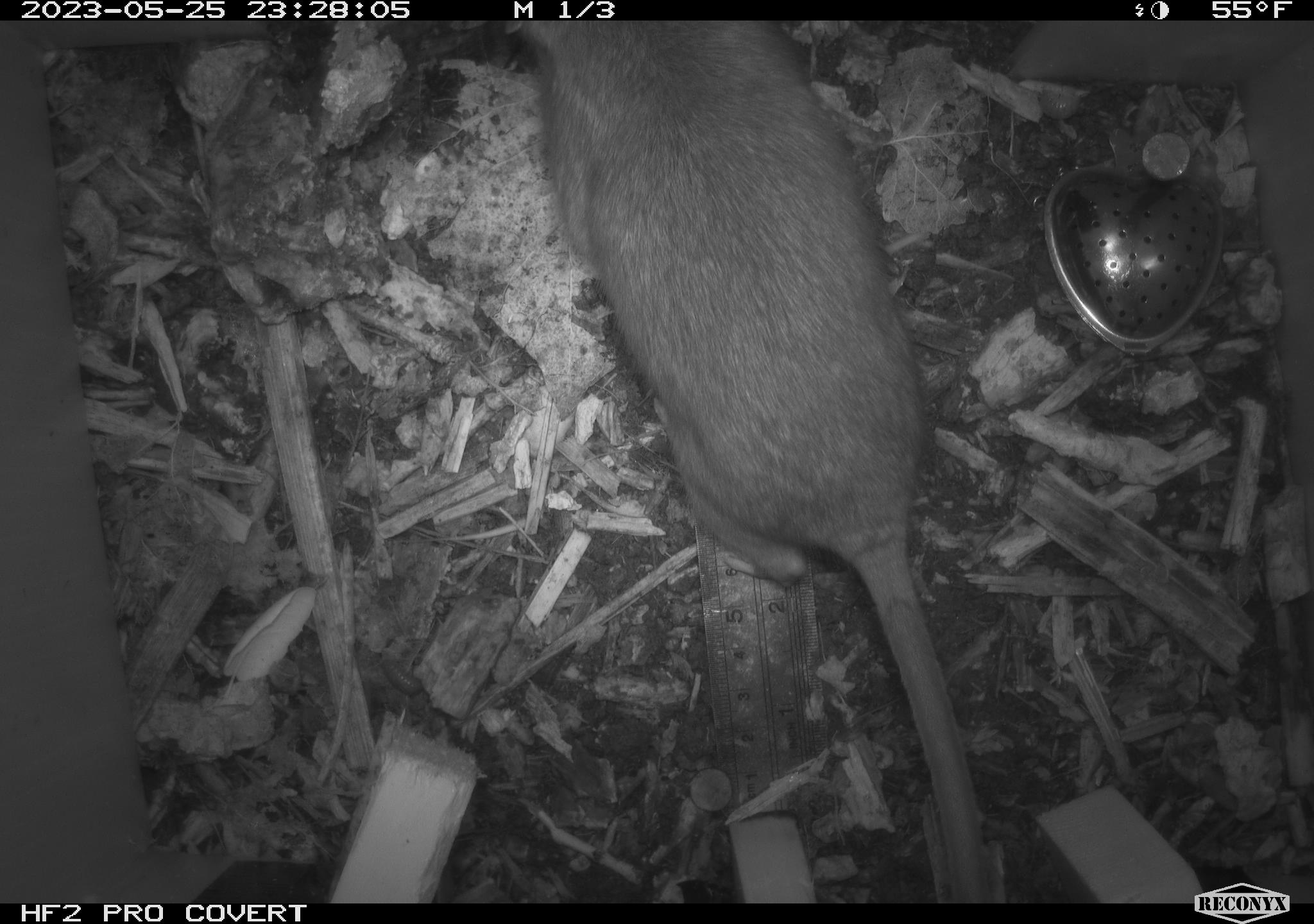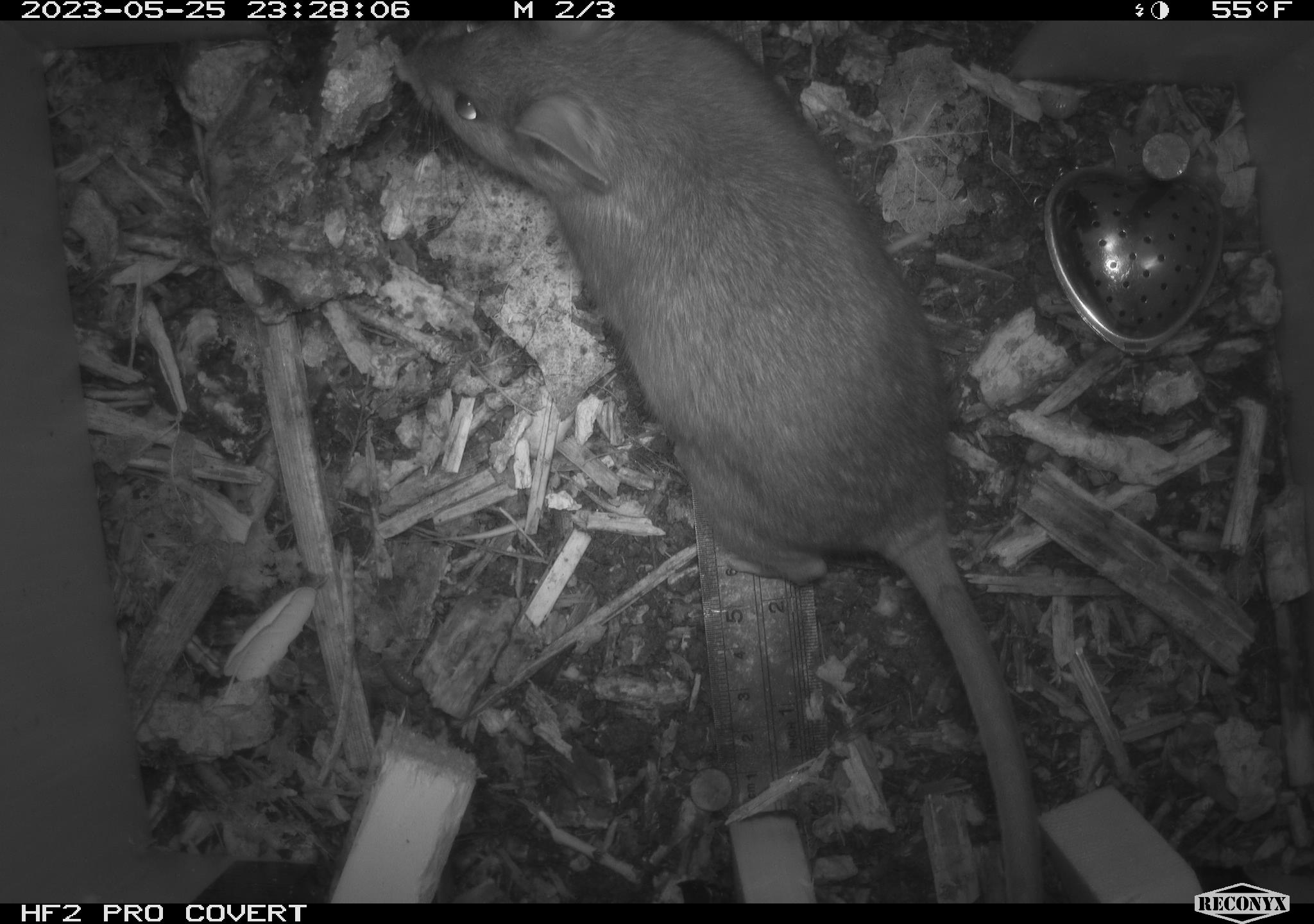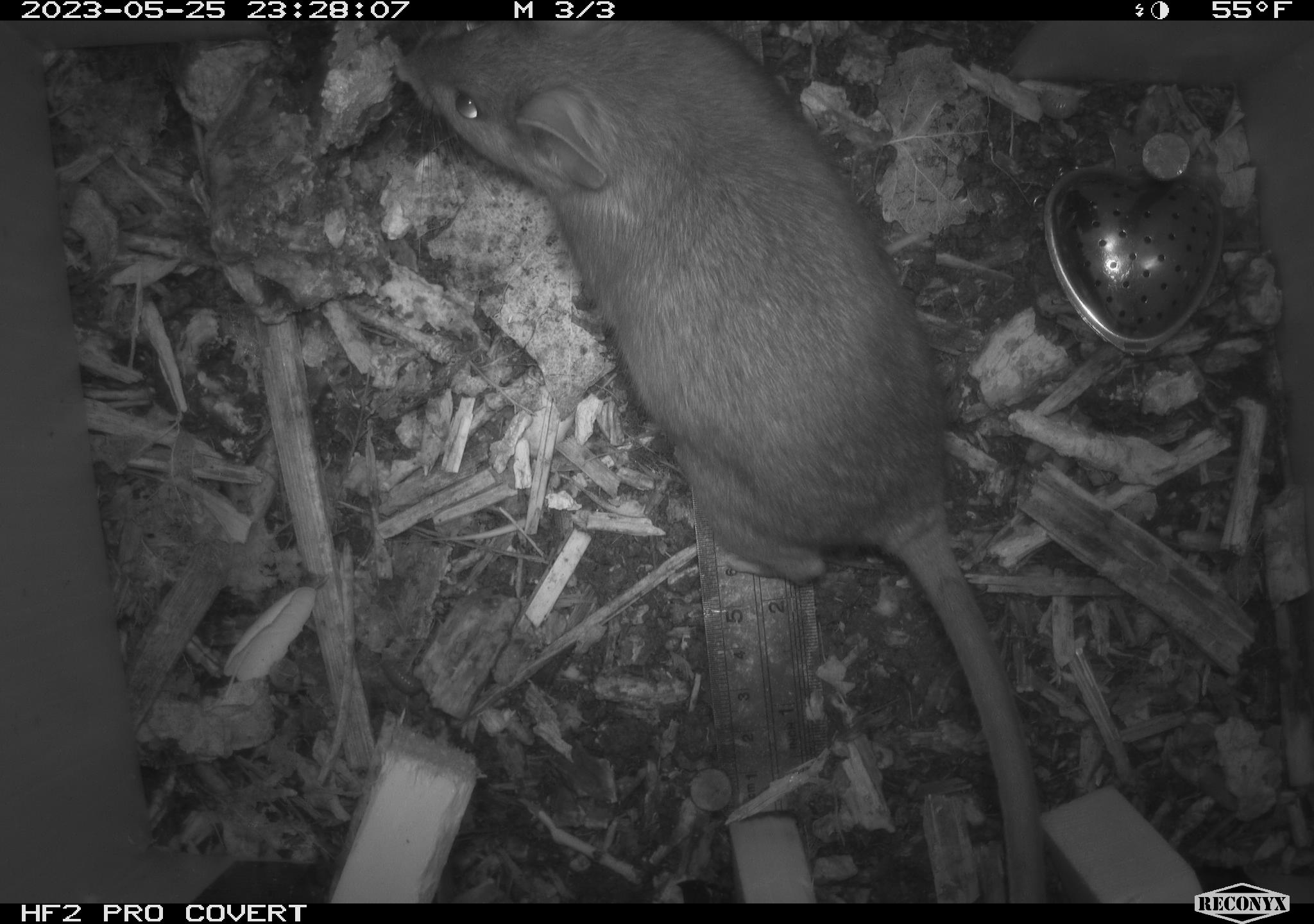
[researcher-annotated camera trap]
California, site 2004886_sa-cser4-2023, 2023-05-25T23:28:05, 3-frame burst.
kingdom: Animalia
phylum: Chordata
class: Mammalia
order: Rodentia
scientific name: Rodentia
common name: woodrat or rat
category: woodrat or rat species